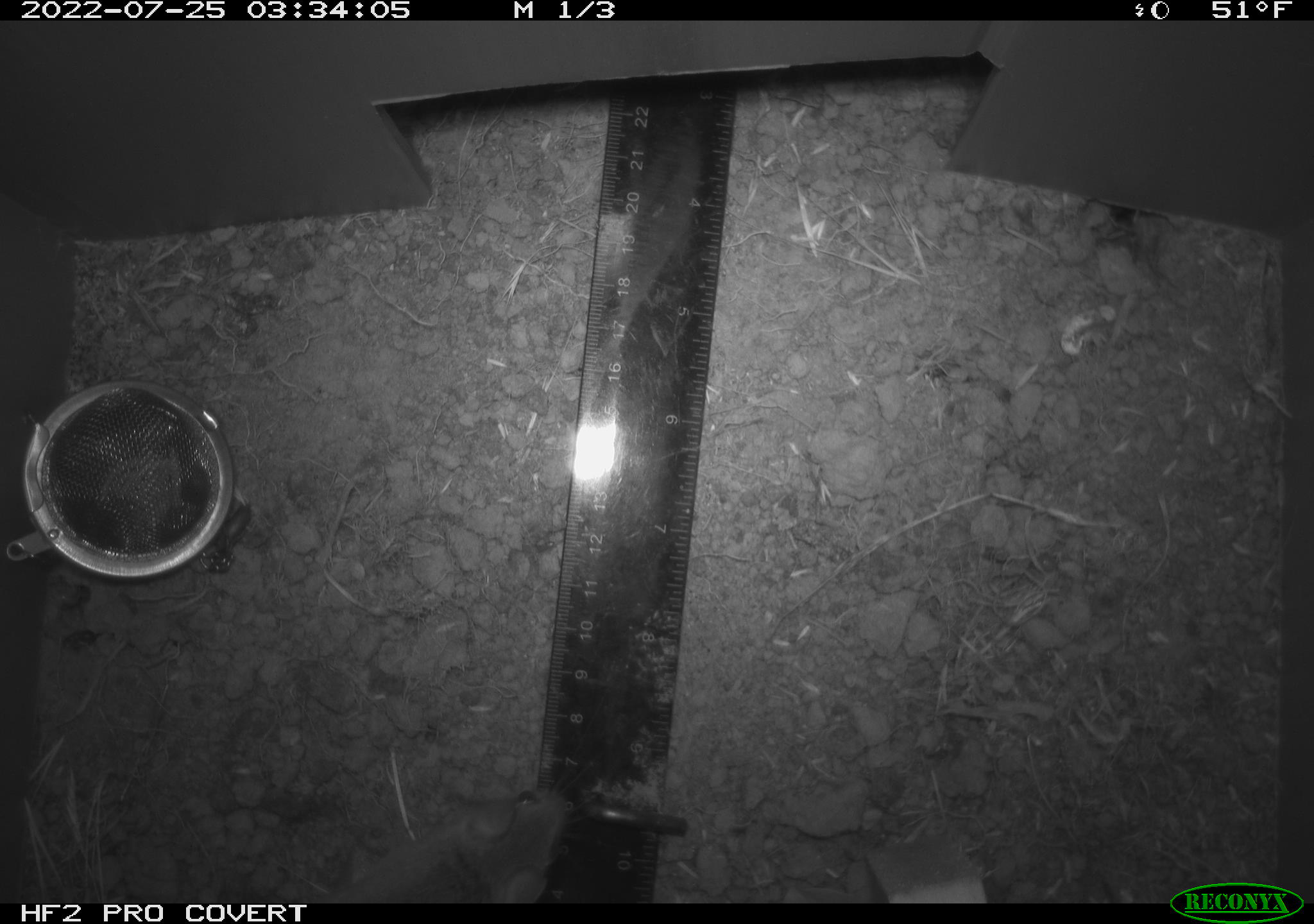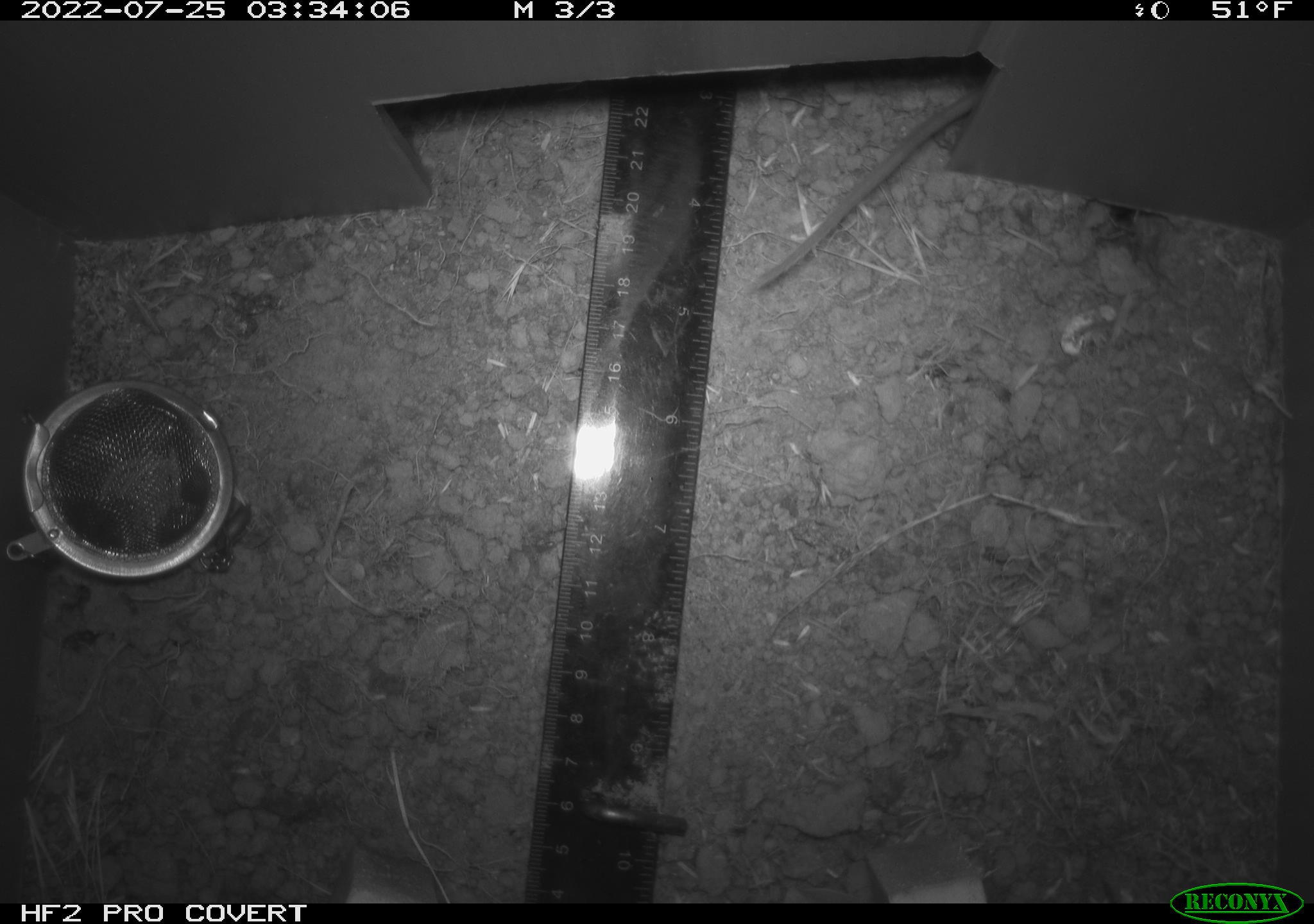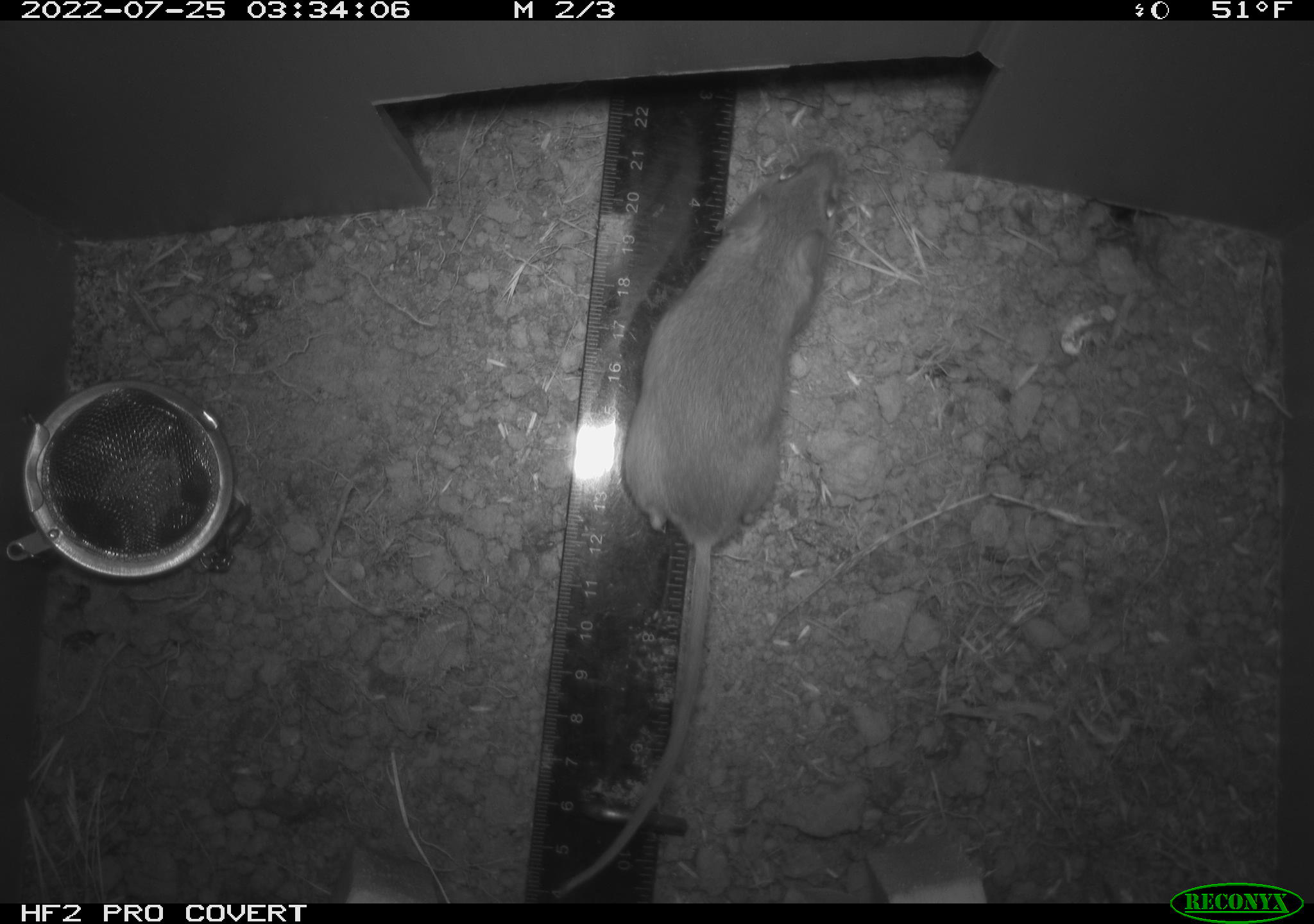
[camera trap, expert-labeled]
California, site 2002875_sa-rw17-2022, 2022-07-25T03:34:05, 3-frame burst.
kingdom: Animalia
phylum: Chordata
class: Mammalia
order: Rodentia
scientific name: Rodentia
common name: mouse species